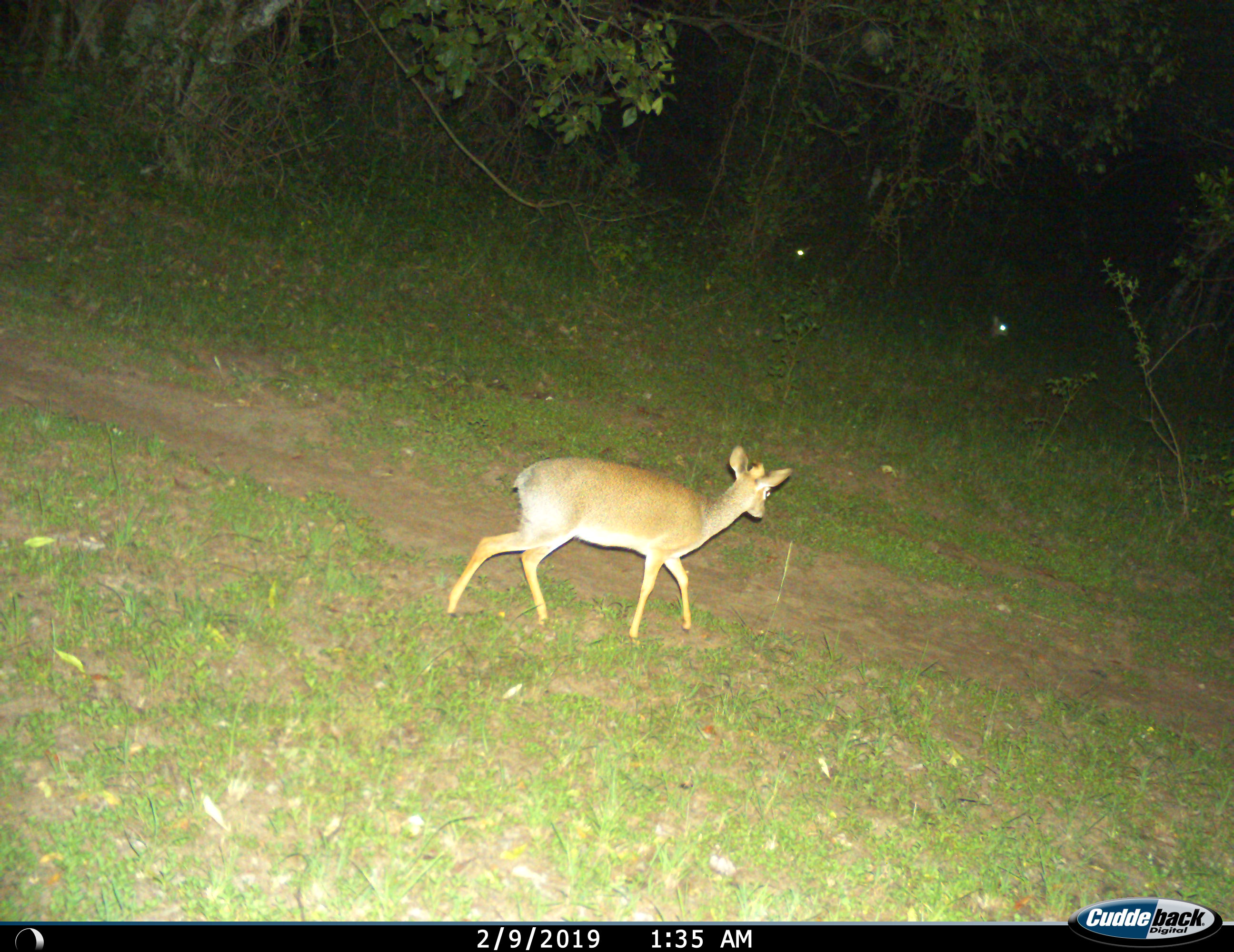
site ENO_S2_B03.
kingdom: Animalia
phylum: Chordata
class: Mammalia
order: Artiodactyla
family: Bovidae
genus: Madoqua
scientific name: Madoqua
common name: dik-dik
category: dikdik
Dikdik (dik-dik) (Madoqua), count 1. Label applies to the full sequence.